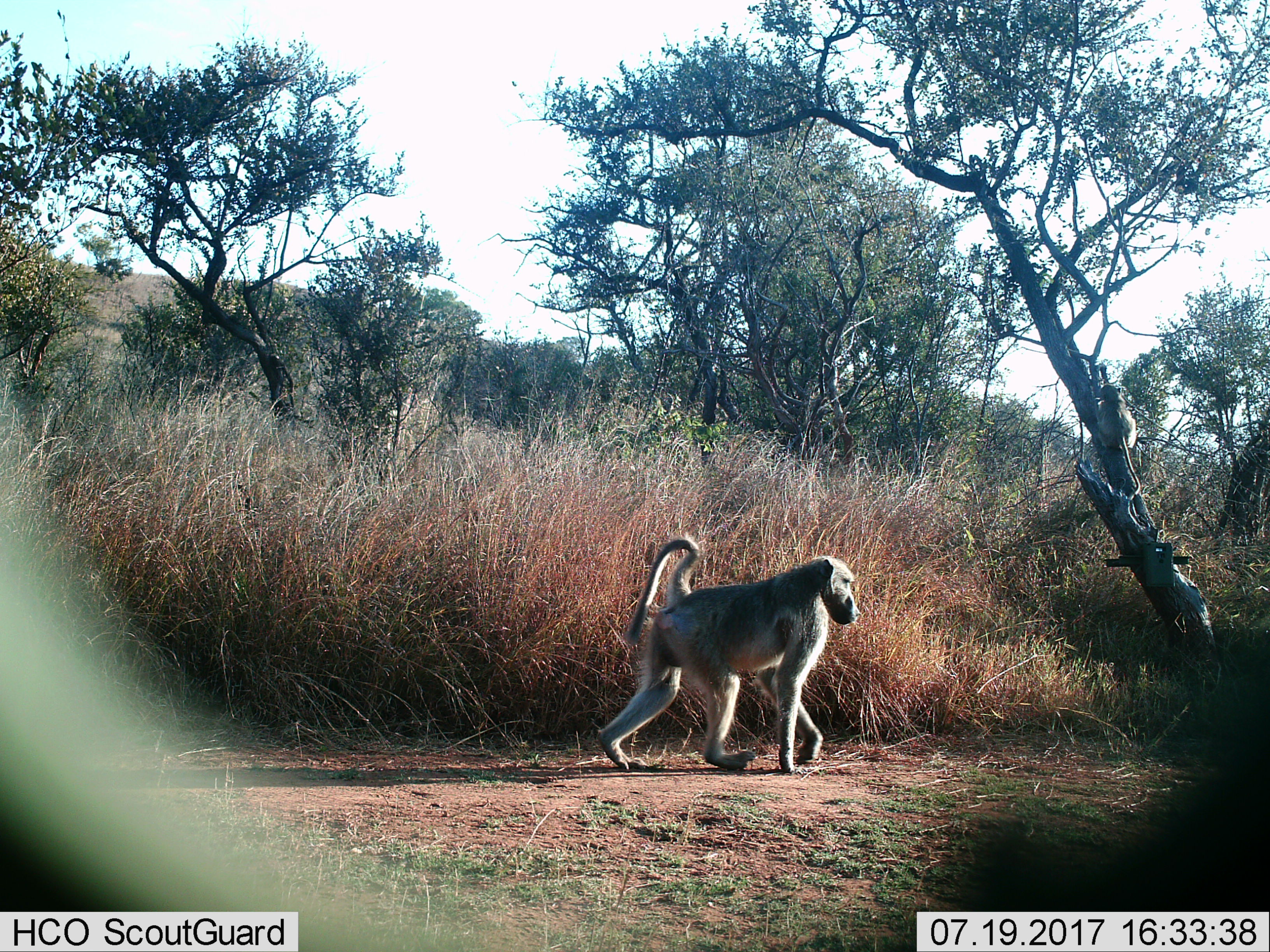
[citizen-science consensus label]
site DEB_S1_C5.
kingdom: Animalia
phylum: Chordata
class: Mammalia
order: Primates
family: Cercopithecidae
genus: Papio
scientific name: Papio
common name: baboon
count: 1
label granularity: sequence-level